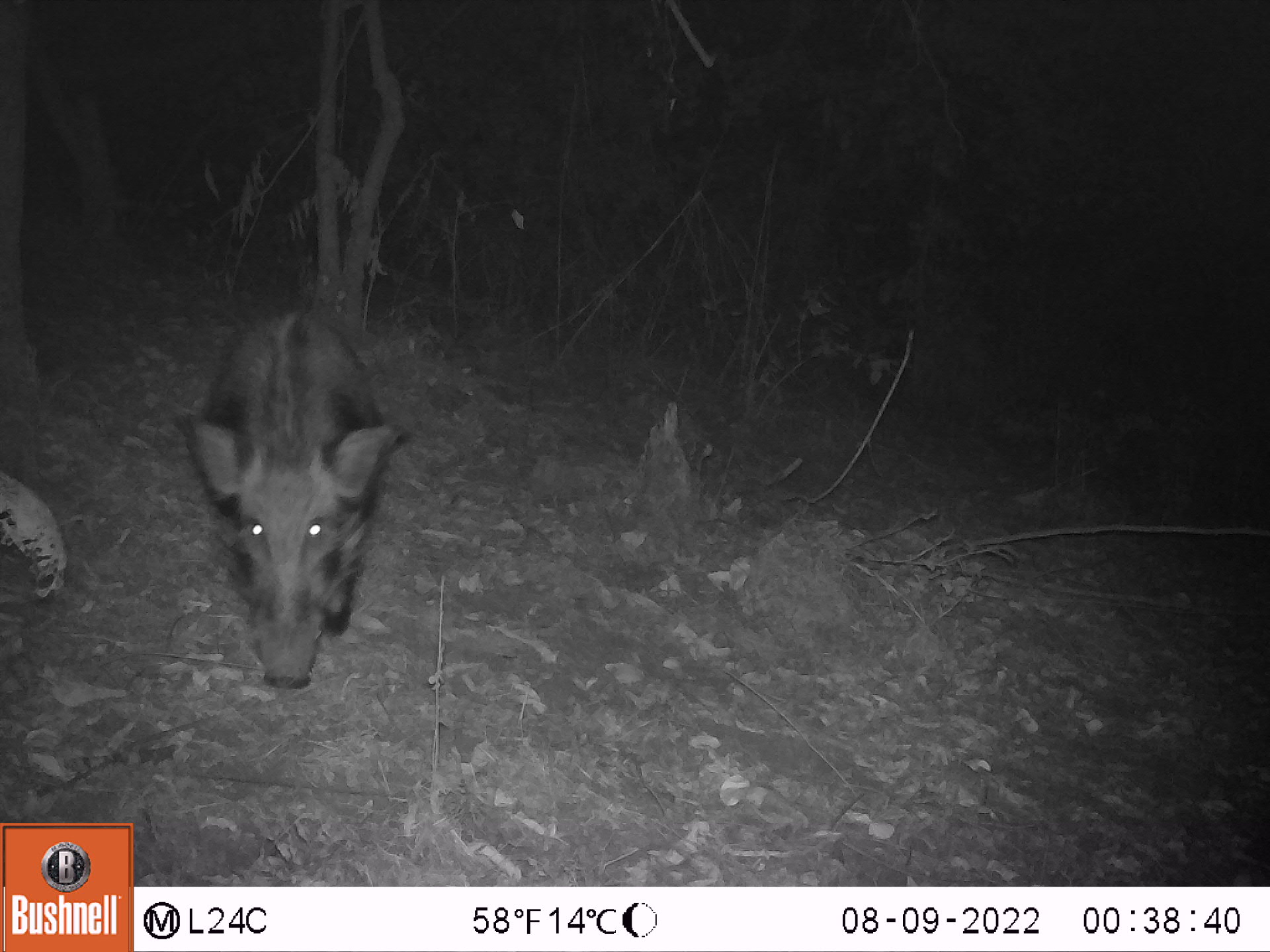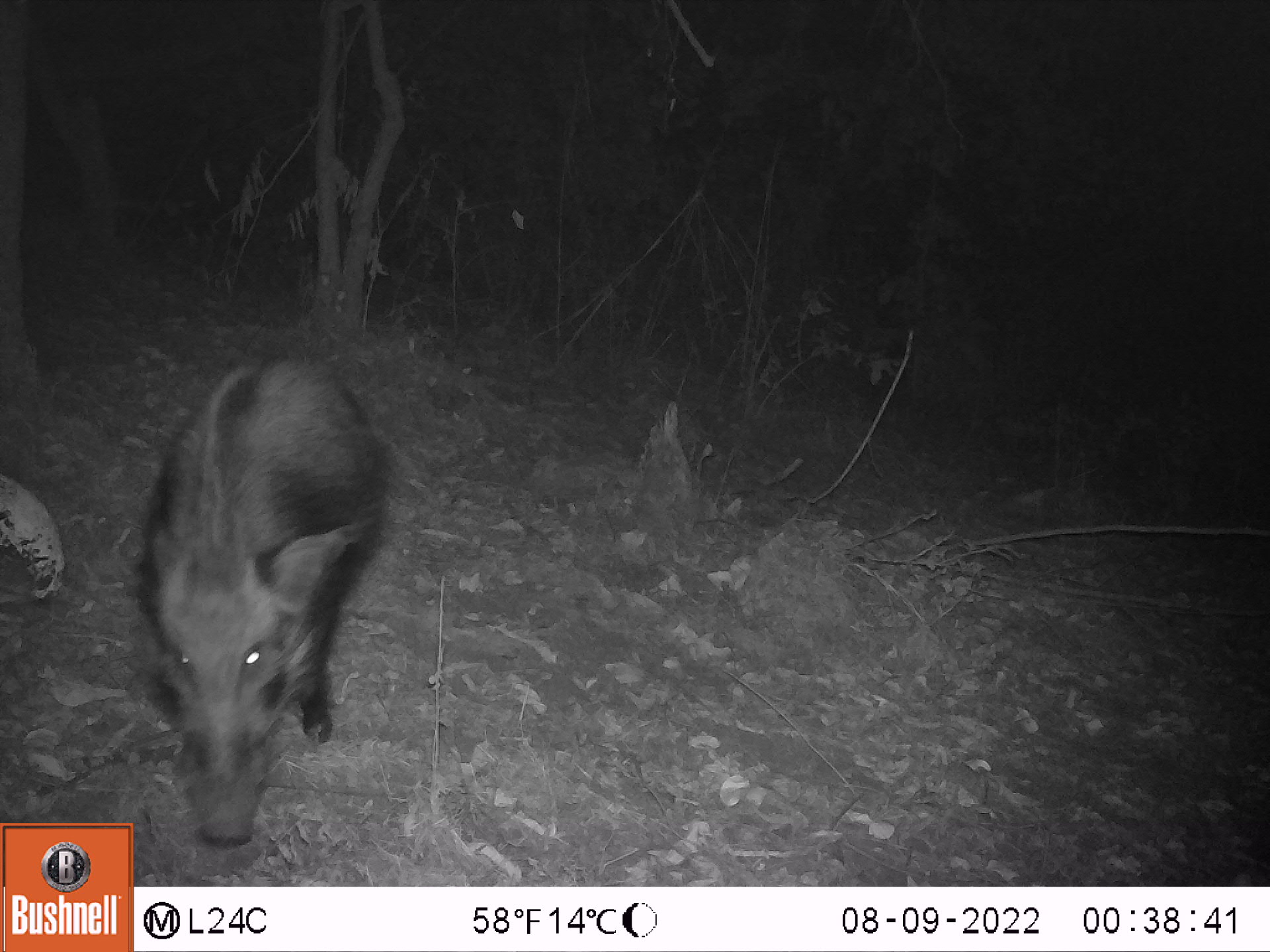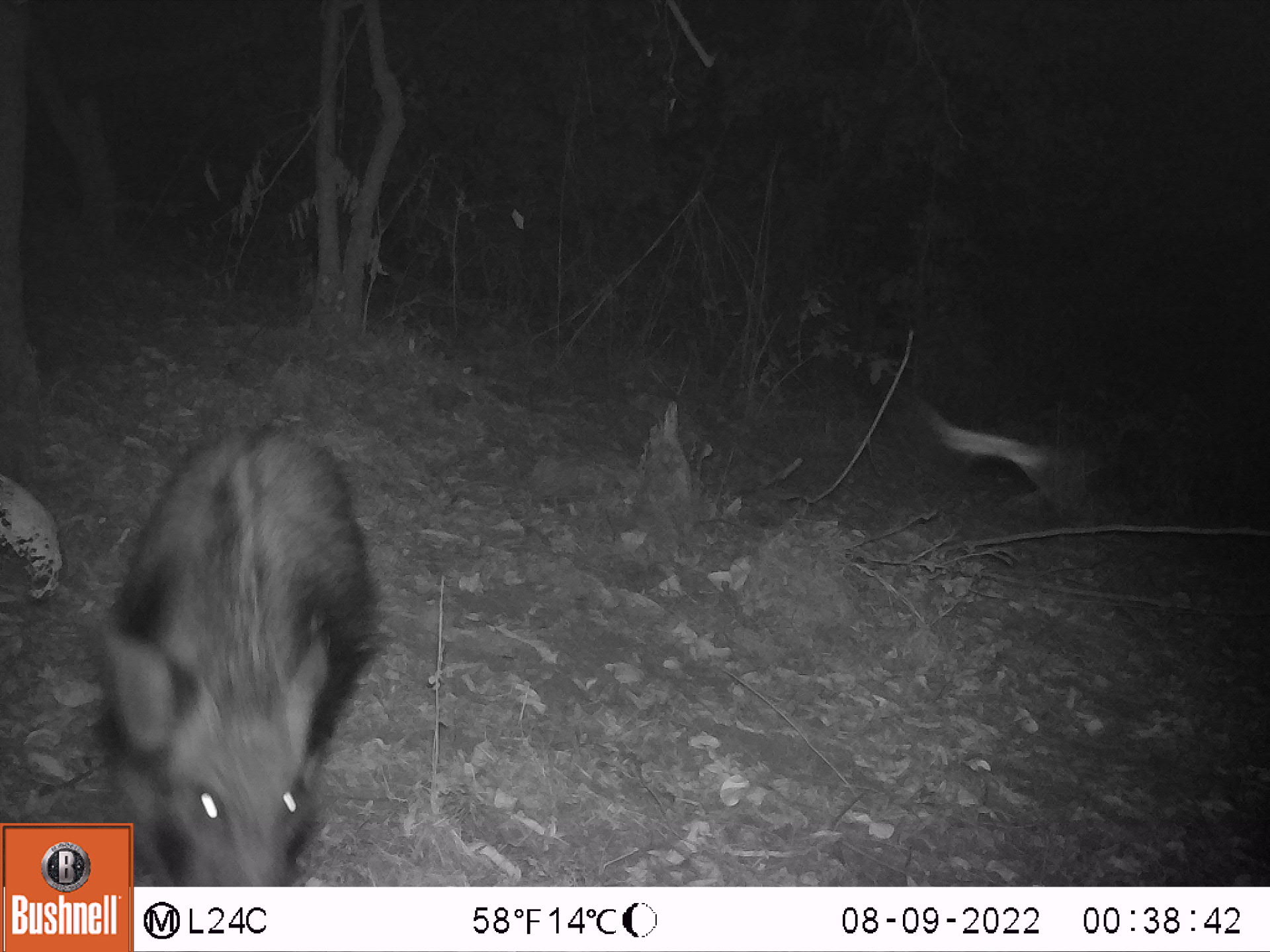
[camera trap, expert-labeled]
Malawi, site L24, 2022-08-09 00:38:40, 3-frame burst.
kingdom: Animalia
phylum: Chordata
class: Mammalia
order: Artiodactyla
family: Suidae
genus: Potamochoerus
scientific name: Potamochoerus larvatus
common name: bushpig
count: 1